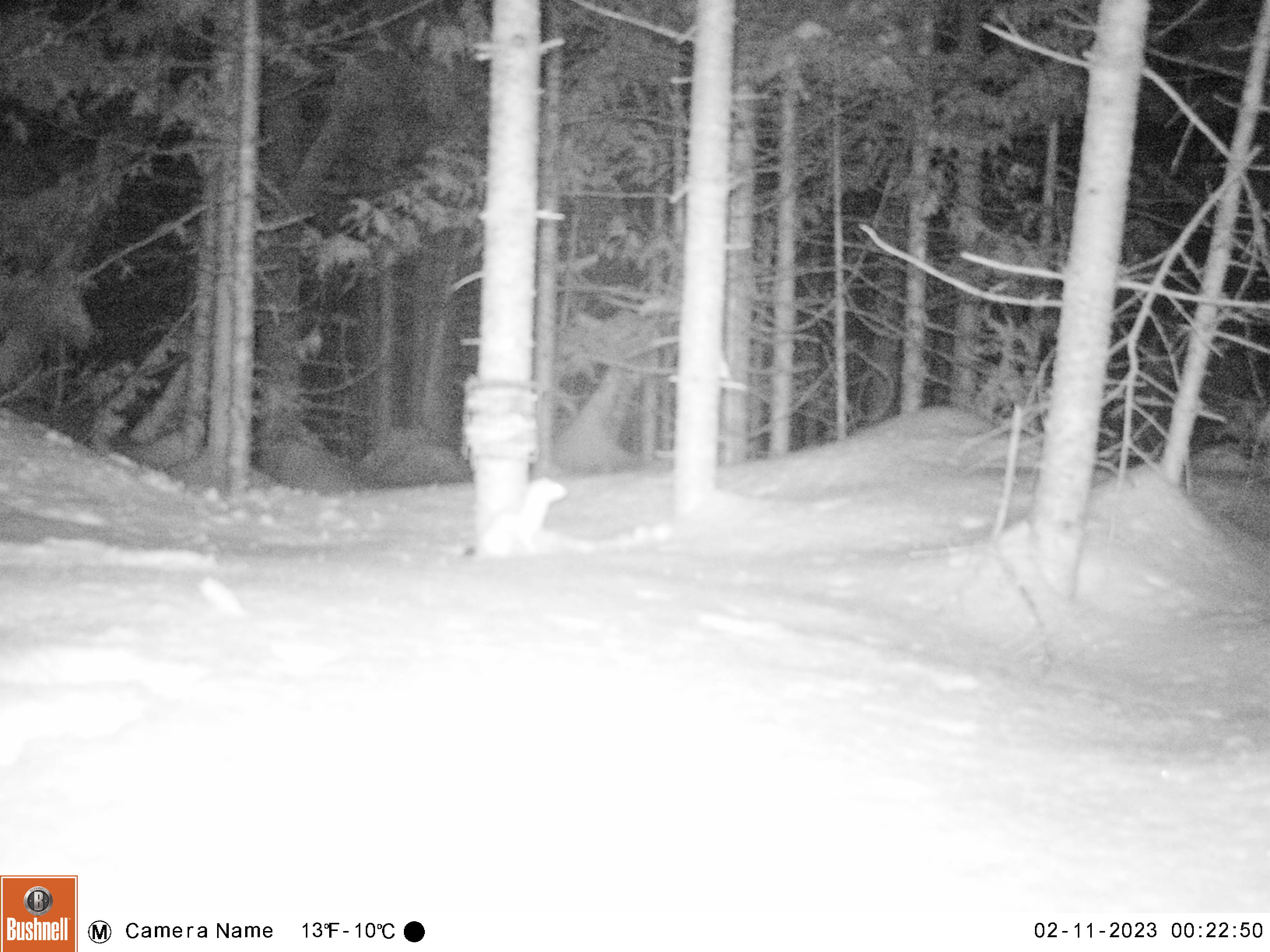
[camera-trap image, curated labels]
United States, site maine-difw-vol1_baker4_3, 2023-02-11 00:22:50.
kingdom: Animalia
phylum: Chordata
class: Mammalia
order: Carnivora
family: Mustelidae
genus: Mustela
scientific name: Mustela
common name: weasel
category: weasel sp.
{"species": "weasel sp. (weasel) (Mustela)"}